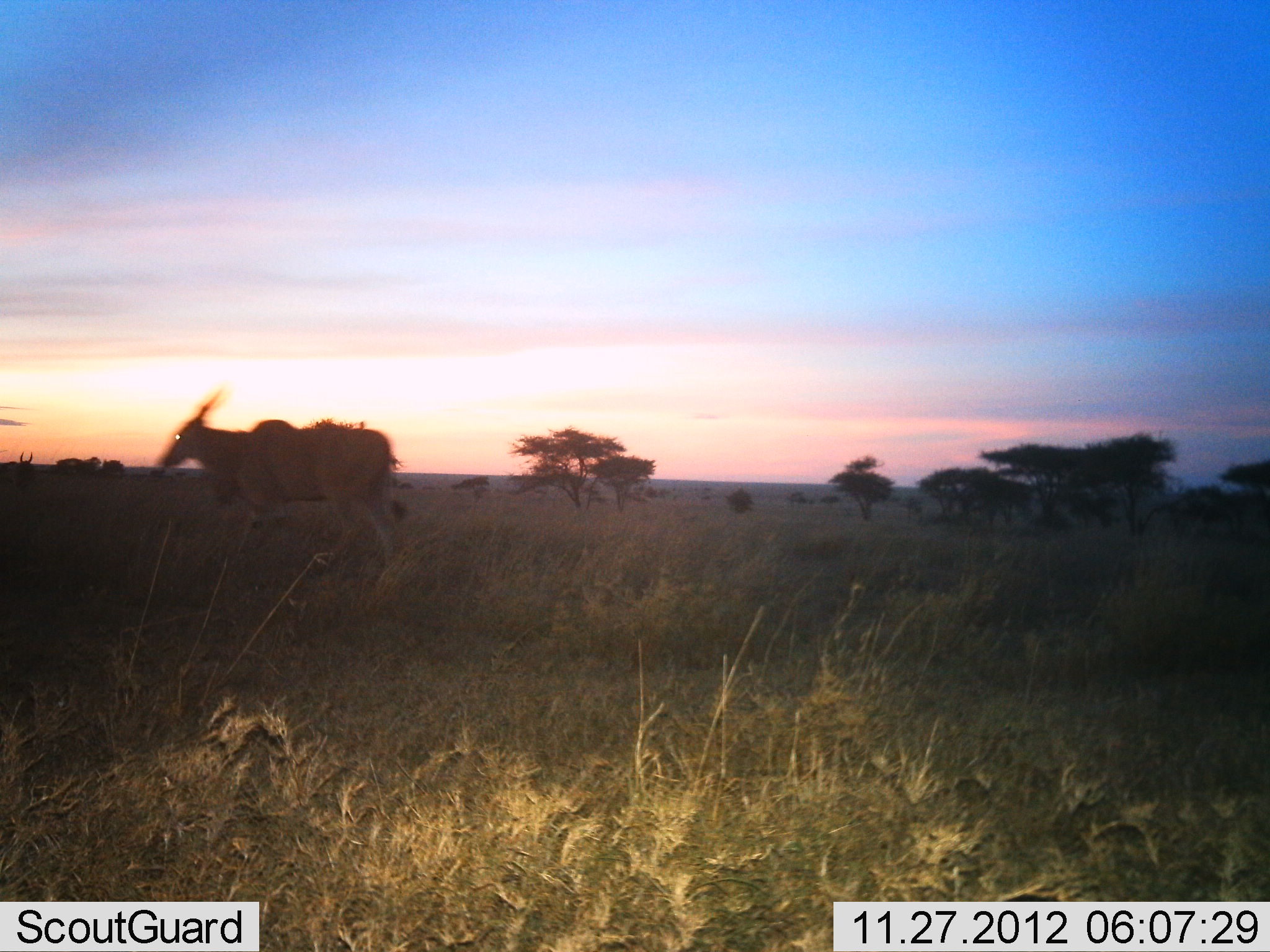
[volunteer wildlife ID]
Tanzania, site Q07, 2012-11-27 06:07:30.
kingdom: Animalia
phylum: Chordata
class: Mammalia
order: Artiodactyla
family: Bovidae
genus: Tragelaphus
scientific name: Tragelaphus oryx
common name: eland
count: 1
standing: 20%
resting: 0%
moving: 80%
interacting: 0%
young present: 0%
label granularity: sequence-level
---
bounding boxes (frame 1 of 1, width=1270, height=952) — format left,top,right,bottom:
animal: 159,383,402,588; 0,451,33,487